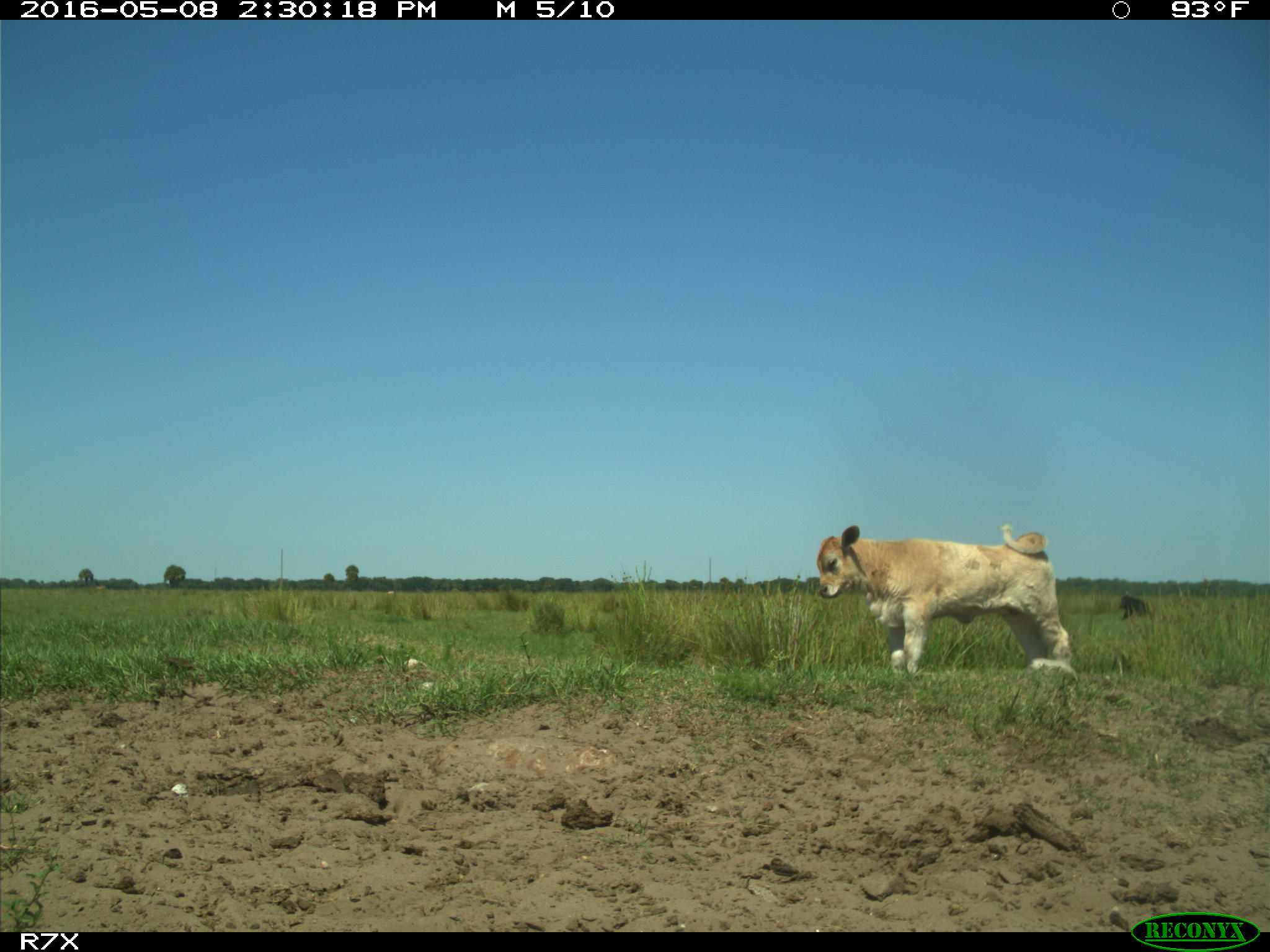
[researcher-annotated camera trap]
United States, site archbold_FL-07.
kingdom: Animalia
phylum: Chordata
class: Mammalia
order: Artiodactyla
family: Bovidae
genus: Bos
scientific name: Bos taurus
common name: domestic cow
Bos taurus (domestic cow).